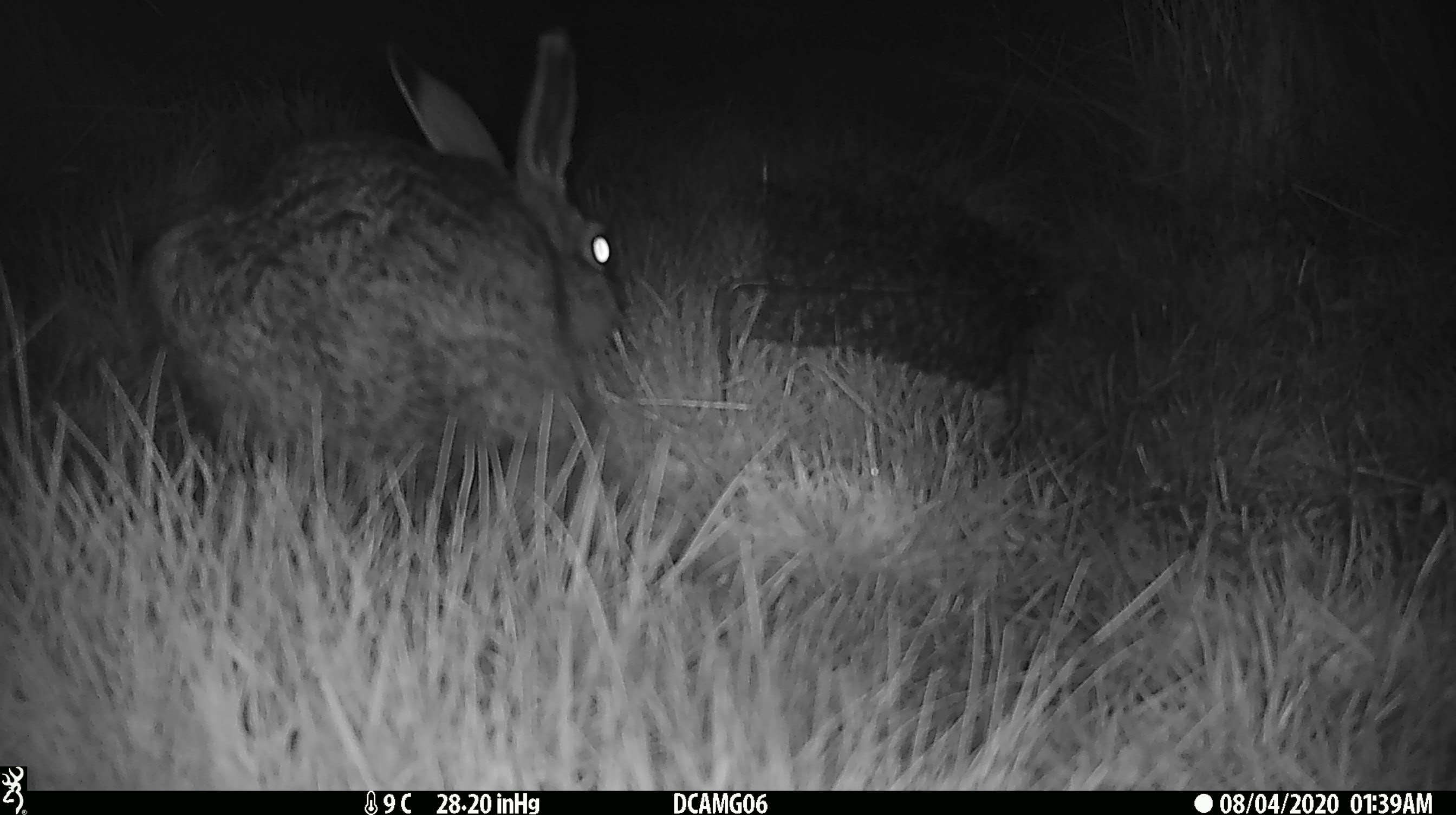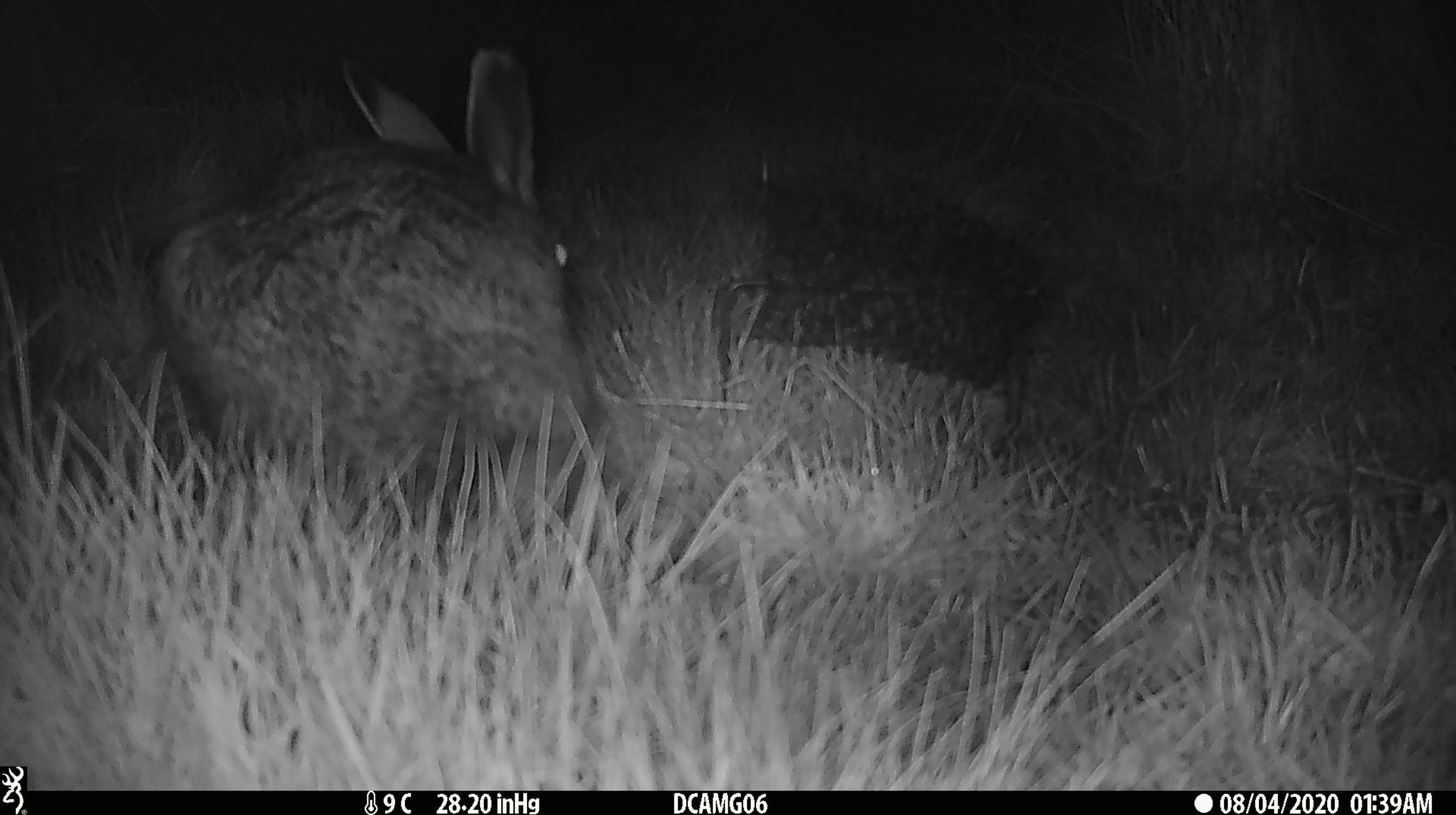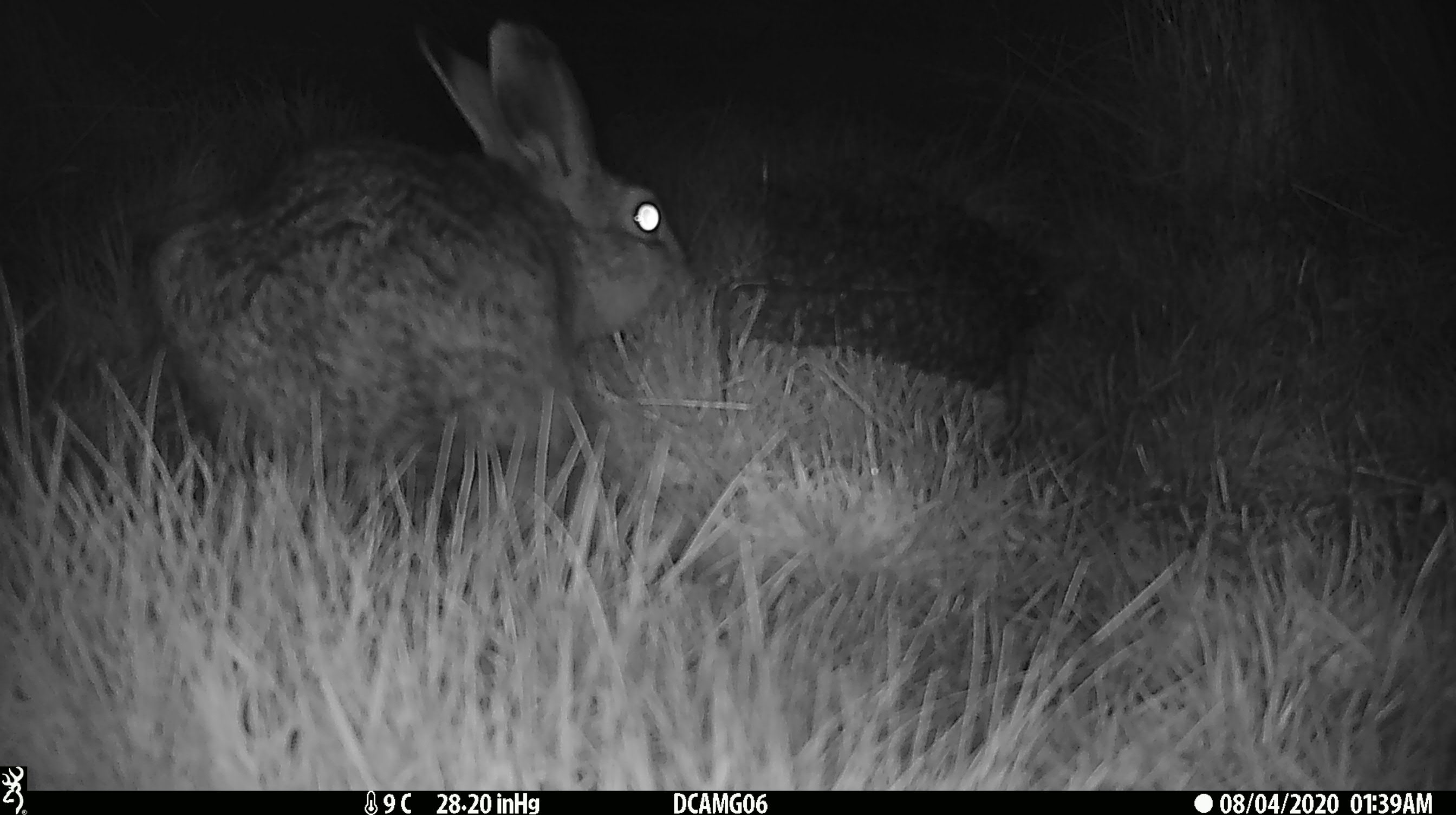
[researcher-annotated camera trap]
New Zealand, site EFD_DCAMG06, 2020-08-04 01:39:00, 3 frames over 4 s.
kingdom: Animalia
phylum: Chordata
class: Mammalia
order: Lagomorpha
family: Leporidae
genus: Lepus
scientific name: Lepus europaeus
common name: brown hare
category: hare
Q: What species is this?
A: Hare (brown hare) (Lepus europaeus).